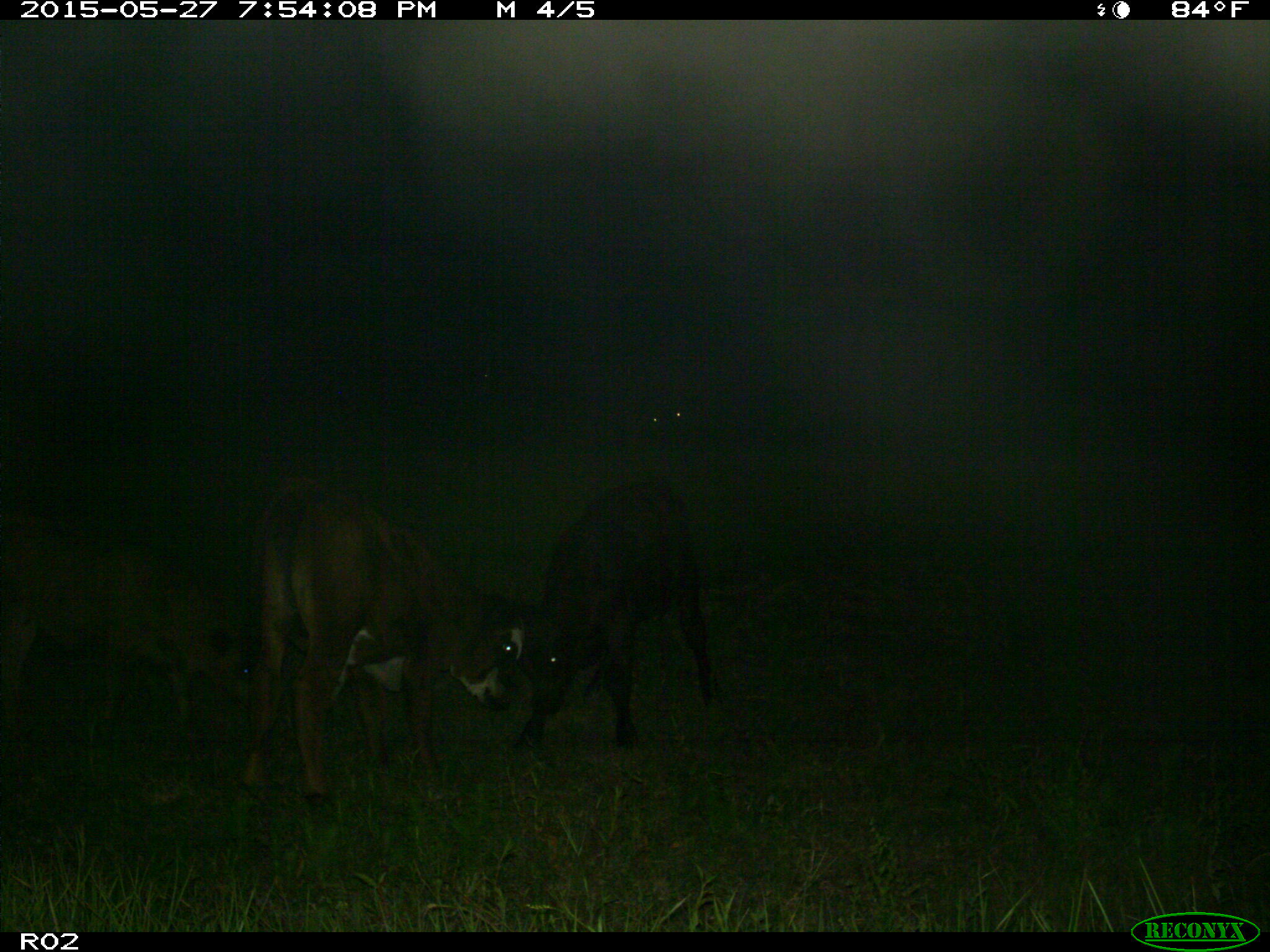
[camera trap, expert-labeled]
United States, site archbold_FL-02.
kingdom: Animalia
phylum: Chordata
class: Mammalia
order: Artiodactyla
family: Bovidae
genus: Bos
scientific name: Bos taurus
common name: domestic cow